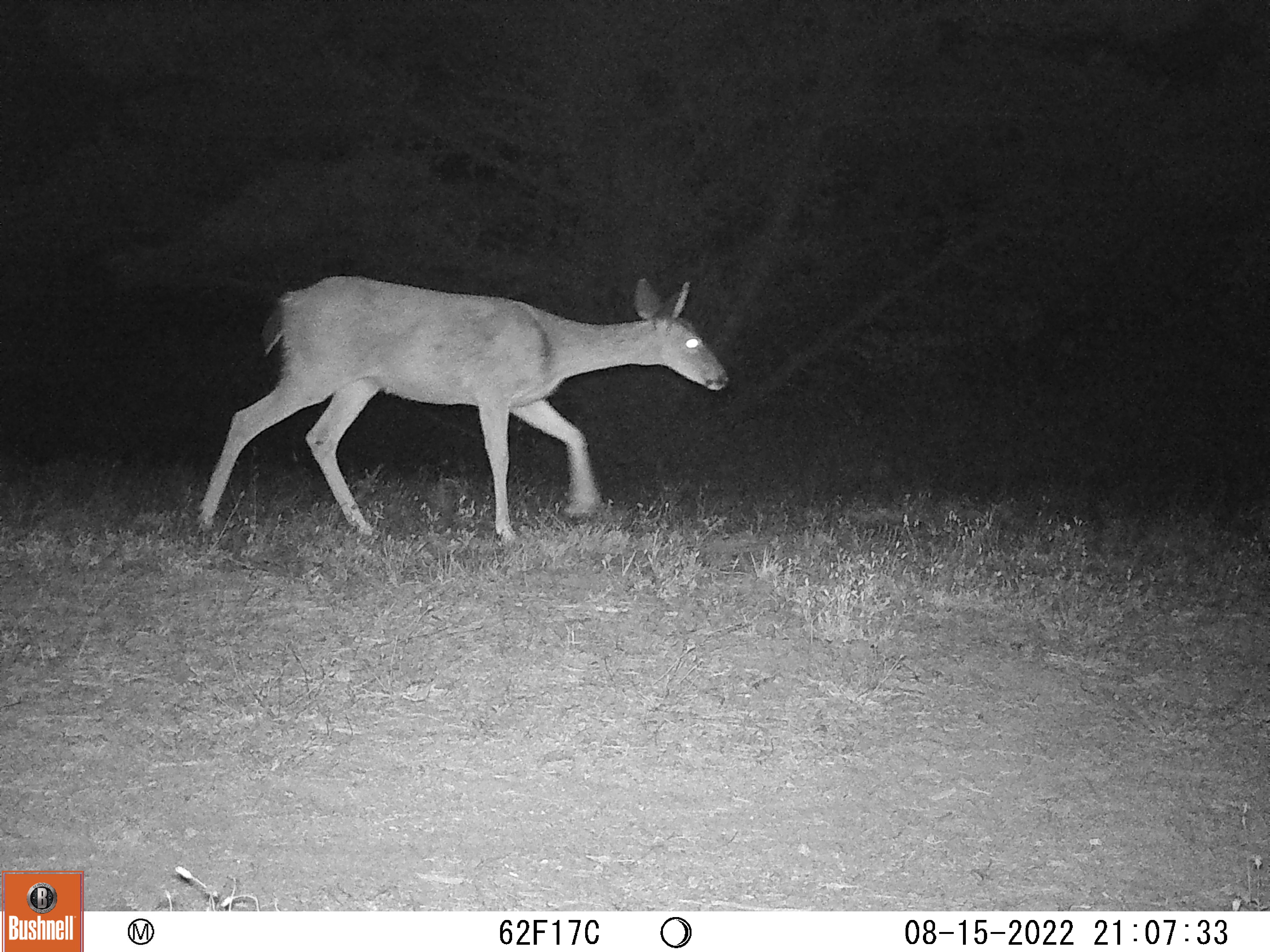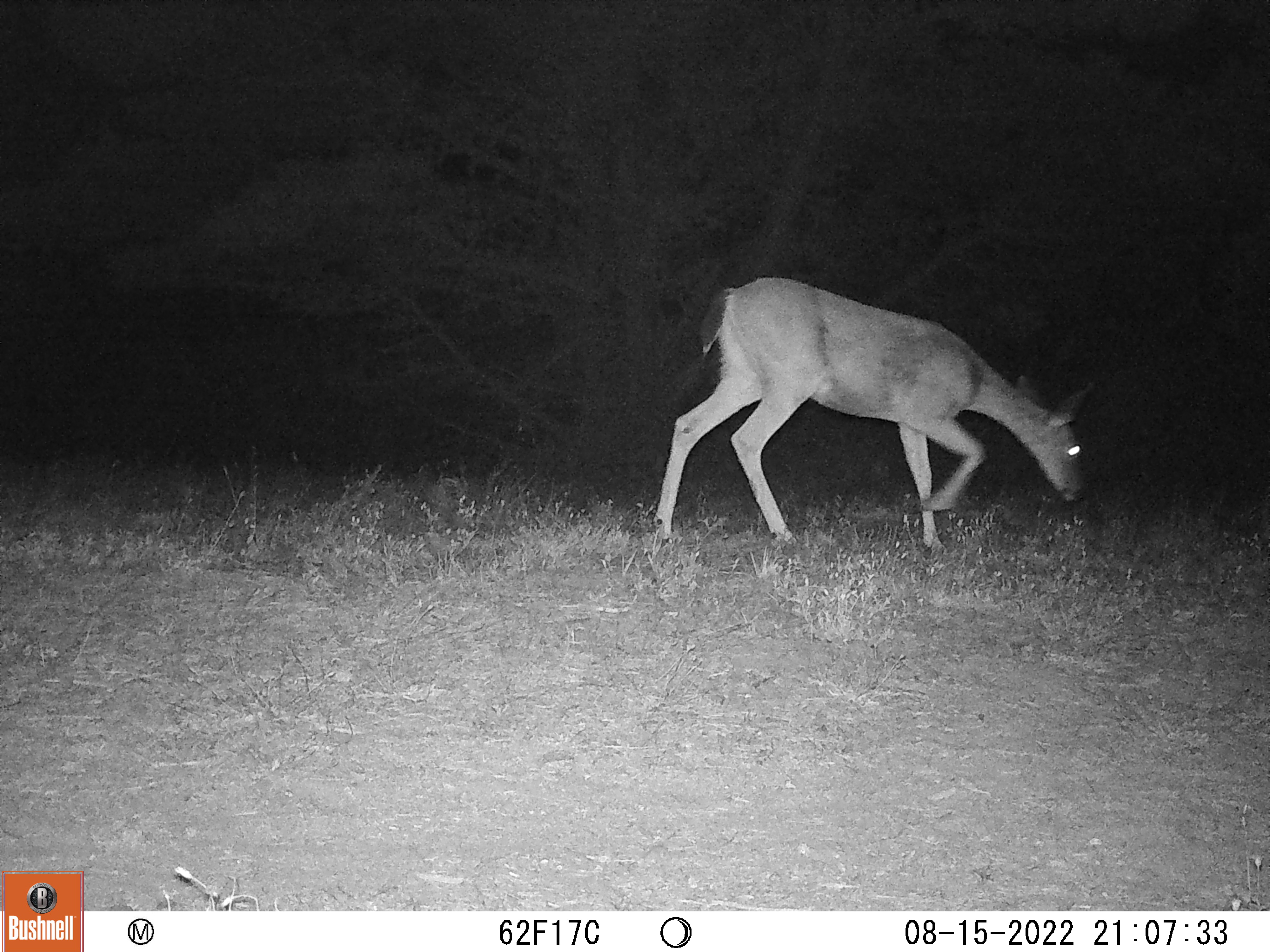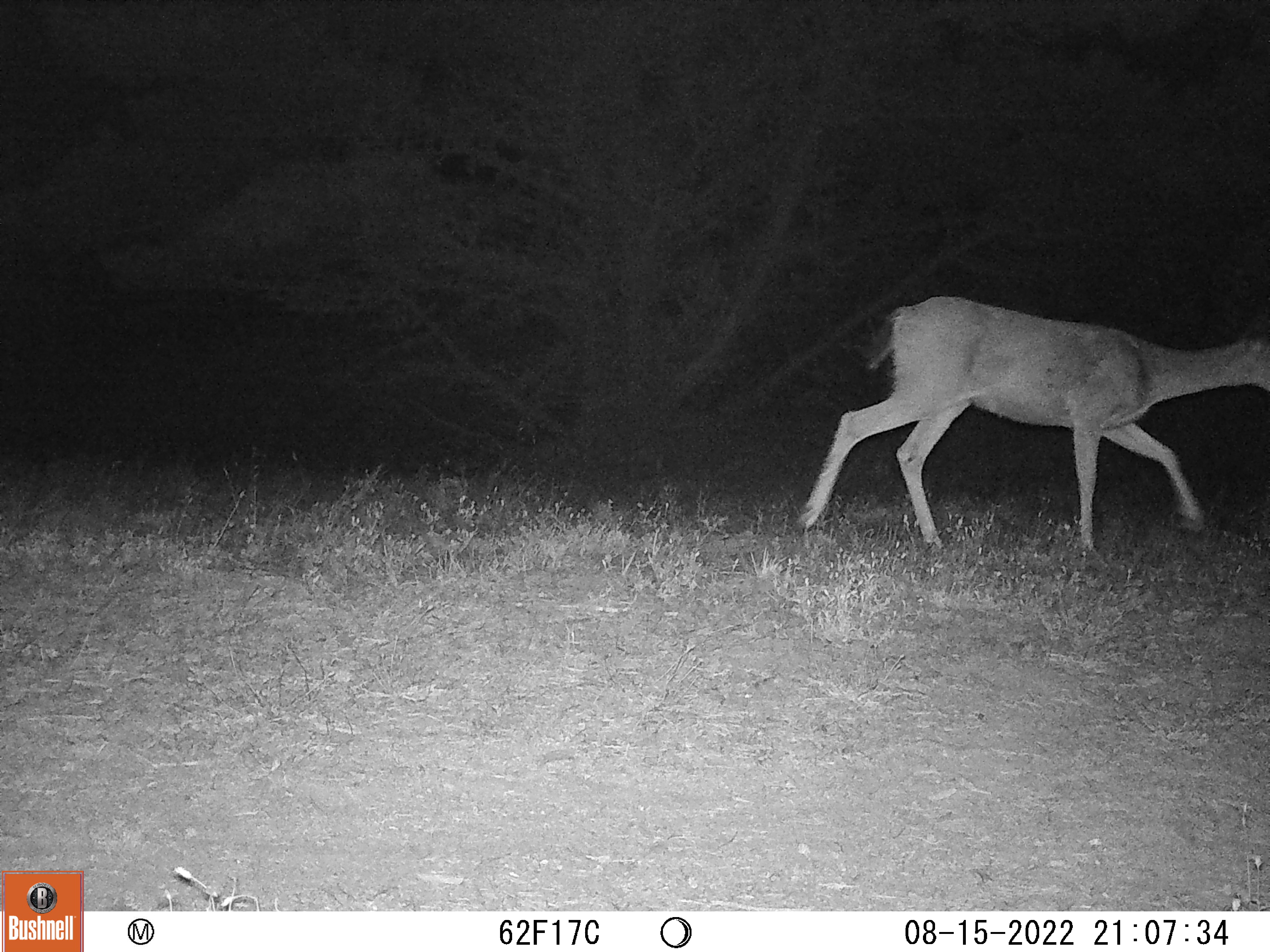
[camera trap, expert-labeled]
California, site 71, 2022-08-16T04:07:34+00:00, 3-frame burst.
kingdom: Animalia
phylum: Chordata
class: Mammalia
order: Artiodactyla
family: Cervidae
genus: Odocoileus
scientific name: Odocoileus hemionus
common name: mule deer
Mule deer (Odocoileus hemionus).